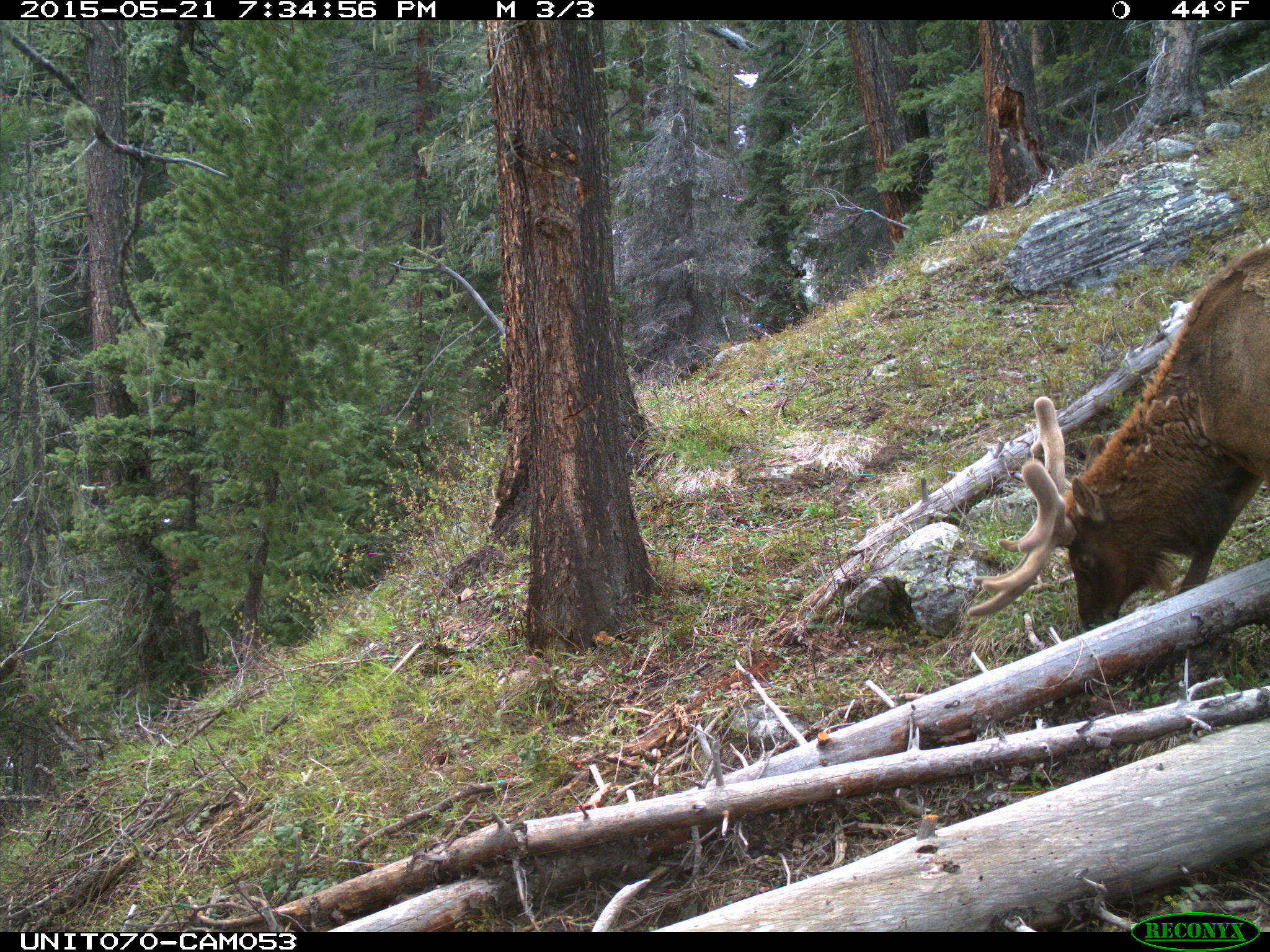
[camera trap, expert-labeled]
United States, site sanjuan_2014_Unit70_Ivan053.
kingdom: Animalia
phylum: Chordata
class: Mammalia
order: Artiodactyla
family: Cervidae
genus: Cervus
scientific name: Cervus elaphus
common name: red deer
Cervus elaphus (red deer).